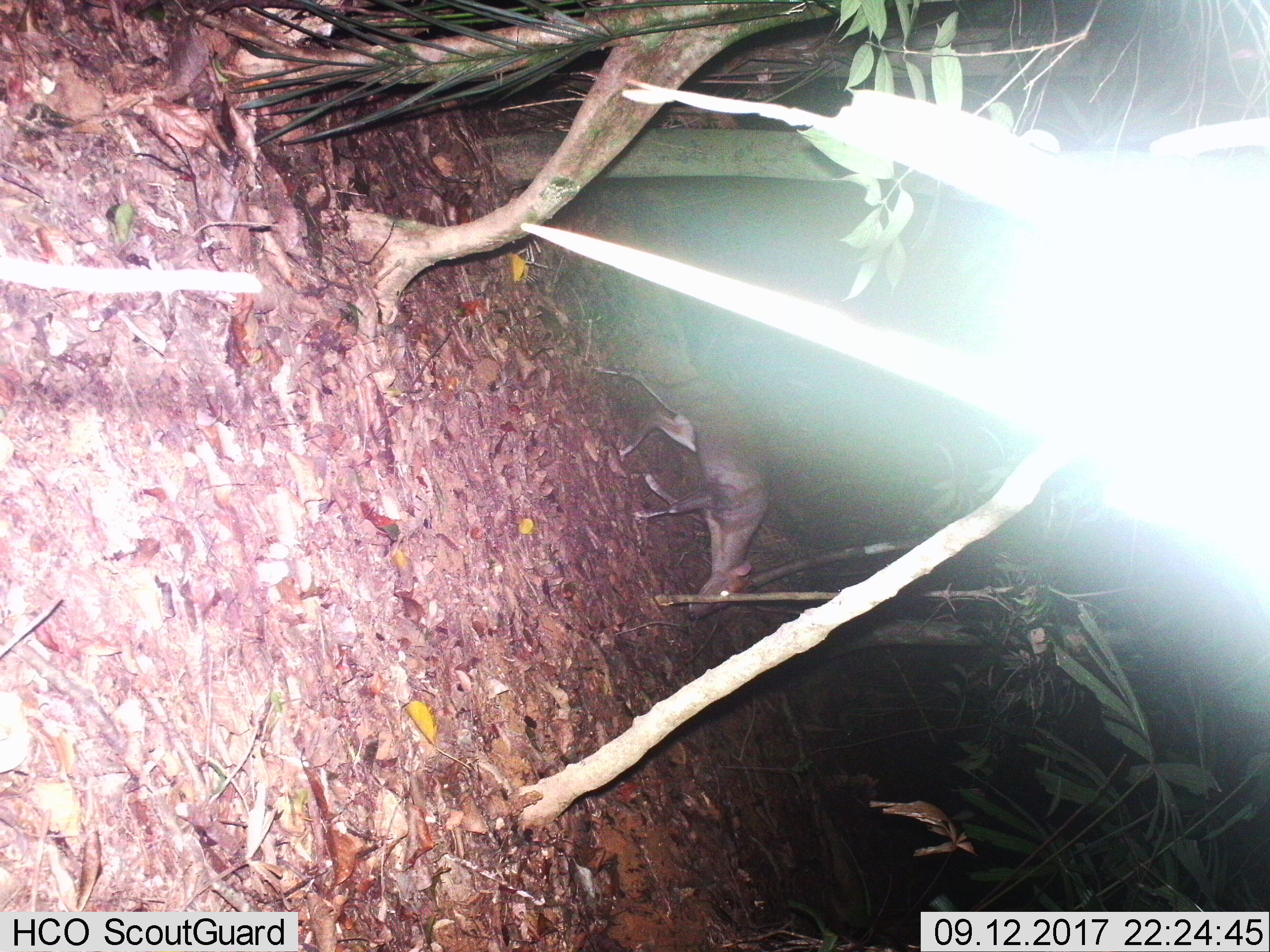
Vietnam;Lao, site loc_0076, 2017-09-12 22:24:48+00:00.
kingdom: Animalia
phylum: Chordata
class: Mammalia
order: Artiodactyla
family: Cervidae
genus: Muntiacus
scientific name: Muntiacus rooseveltorum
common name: roosevelt's muntjac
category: roosevelts muntjac group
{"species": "roosevelts muntjac group (roosevelt's muntjac) (Muntiacus rooseveltorum)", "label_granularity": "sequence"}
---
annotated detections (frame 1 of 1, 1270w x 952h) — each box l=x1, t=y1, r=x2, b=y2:
roosevelts muntjac group: l=592, t=365, r=770, b=621